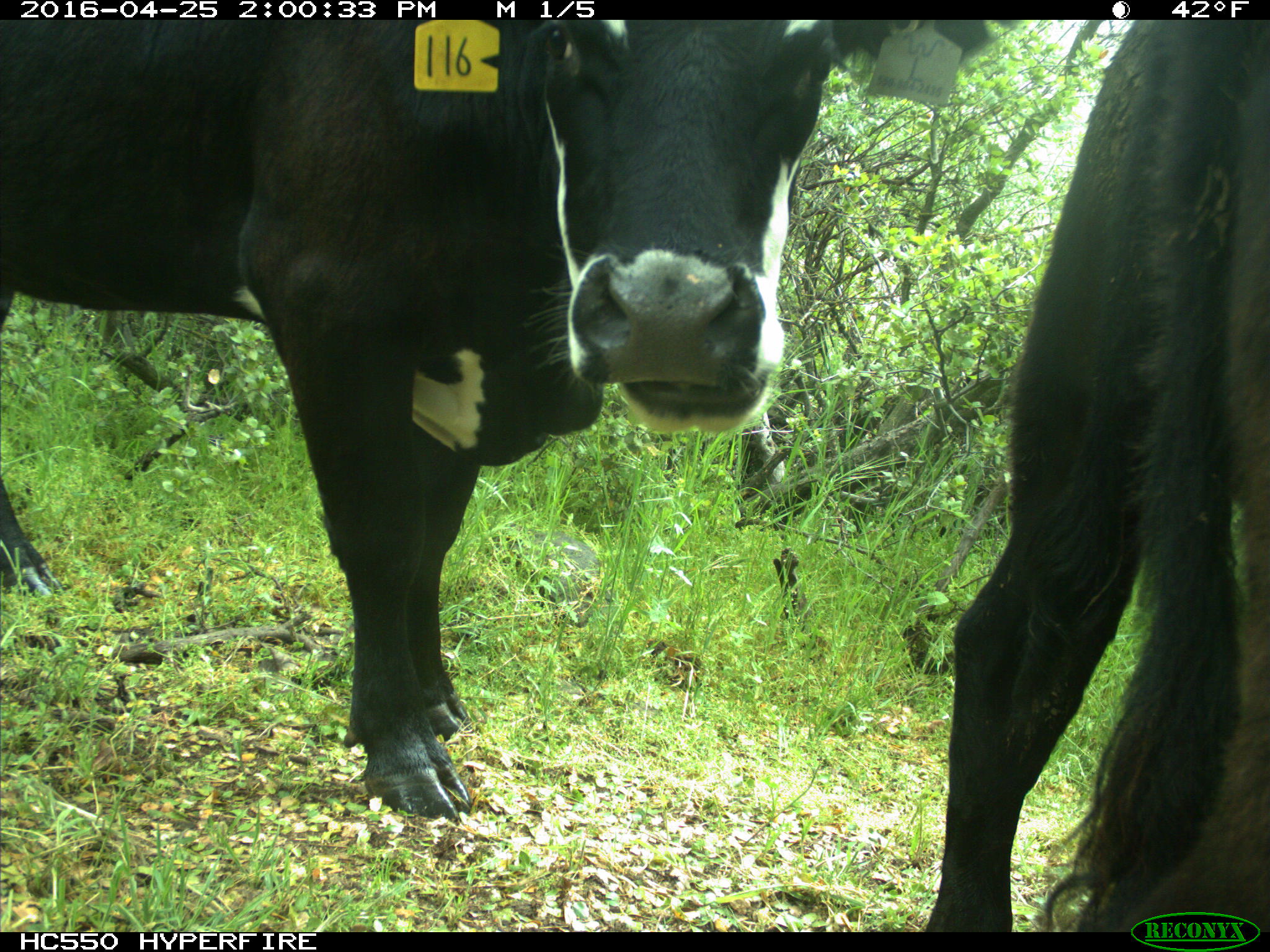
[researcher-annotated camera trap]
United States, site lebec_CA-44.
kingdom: Animalia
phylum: Chordata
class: Mammalia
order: Artiodactyla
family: Bovidae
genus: Bos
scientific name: Bos taurus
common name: domestic cow